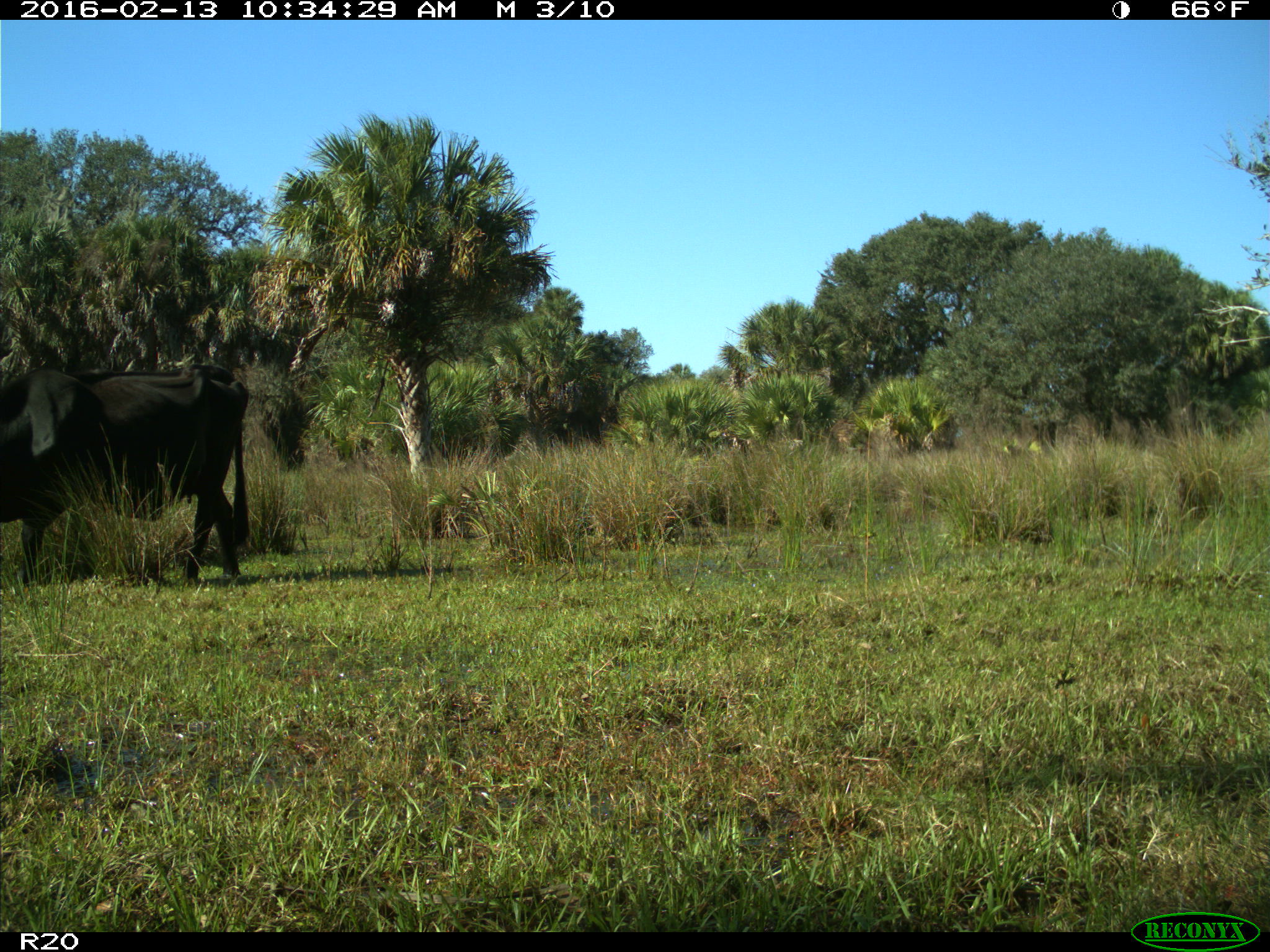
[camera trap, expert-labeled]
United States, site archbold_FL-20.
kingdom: Animalia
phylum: Chordata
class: Mammalia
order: Artiodactyla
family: Bovidae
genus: Bos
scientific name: Bos taurus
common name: domestic cow